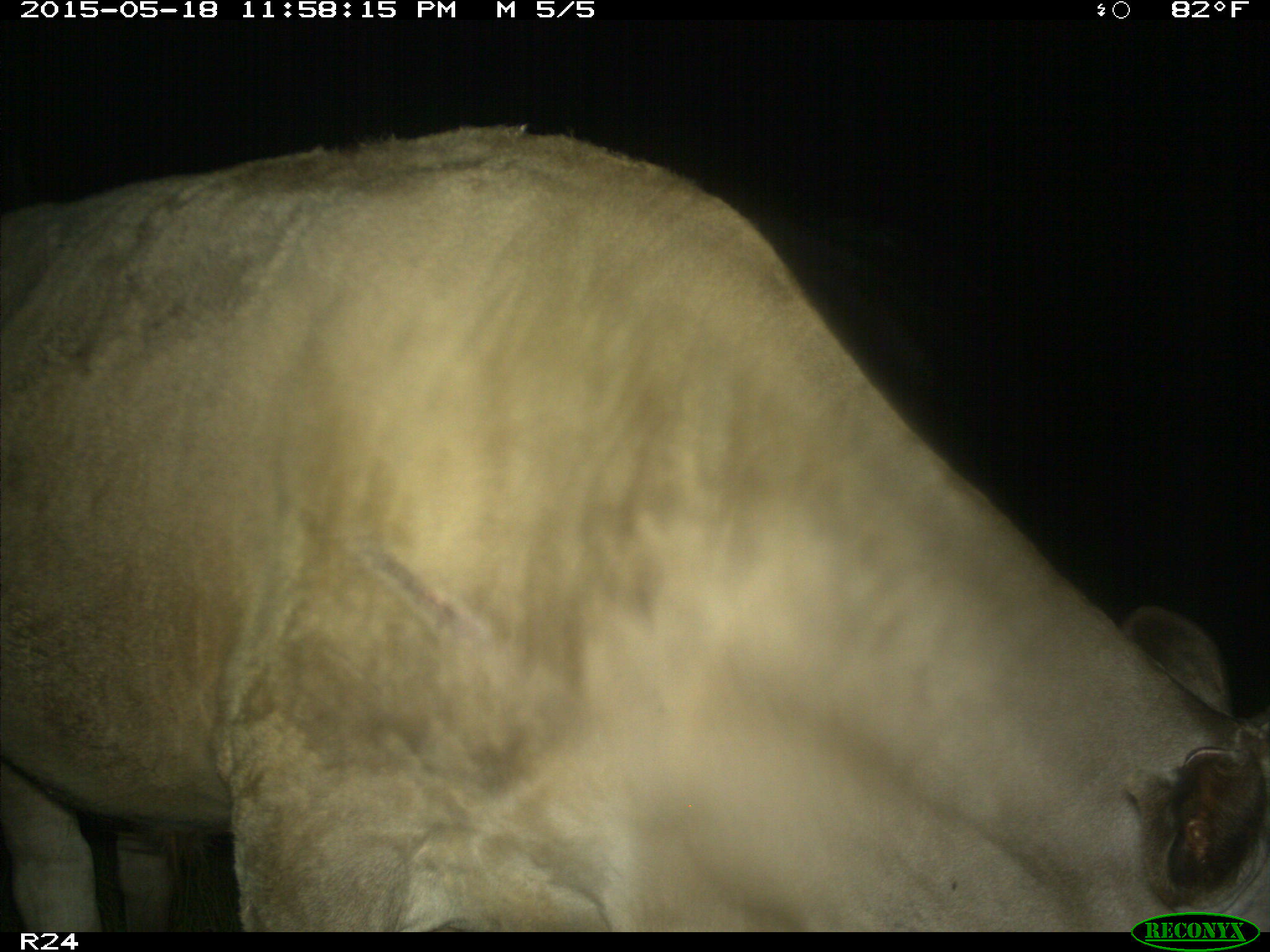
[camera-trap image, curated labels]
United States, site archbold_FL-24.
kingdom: Animalia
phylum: Chordata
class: Mammalia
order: Artiodactyla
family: Cervidae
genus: Odocoileus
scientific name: Odocoileus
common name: deer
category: unidentified deer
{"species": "unidentified deer (deer) (Odocoileus)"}